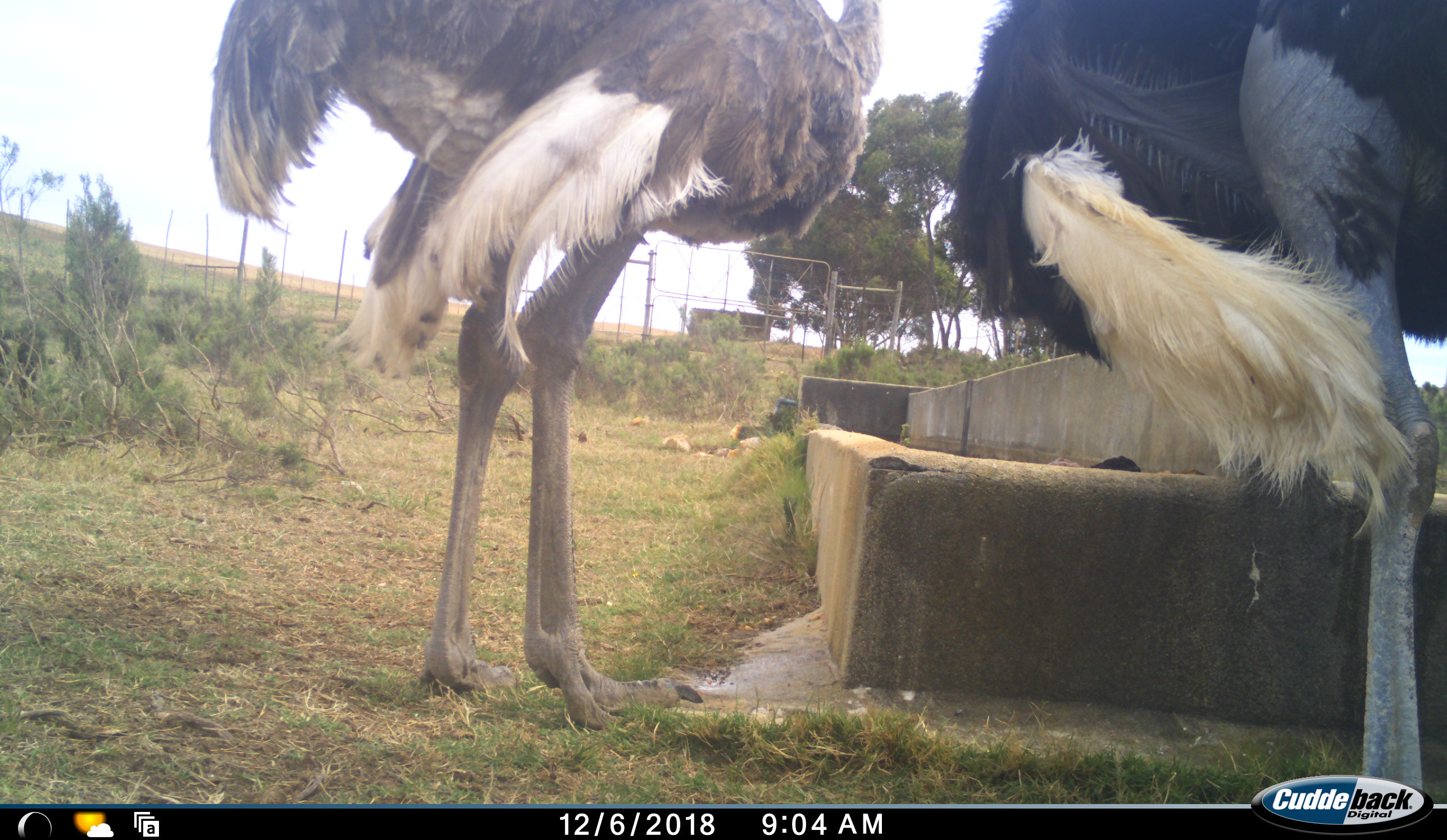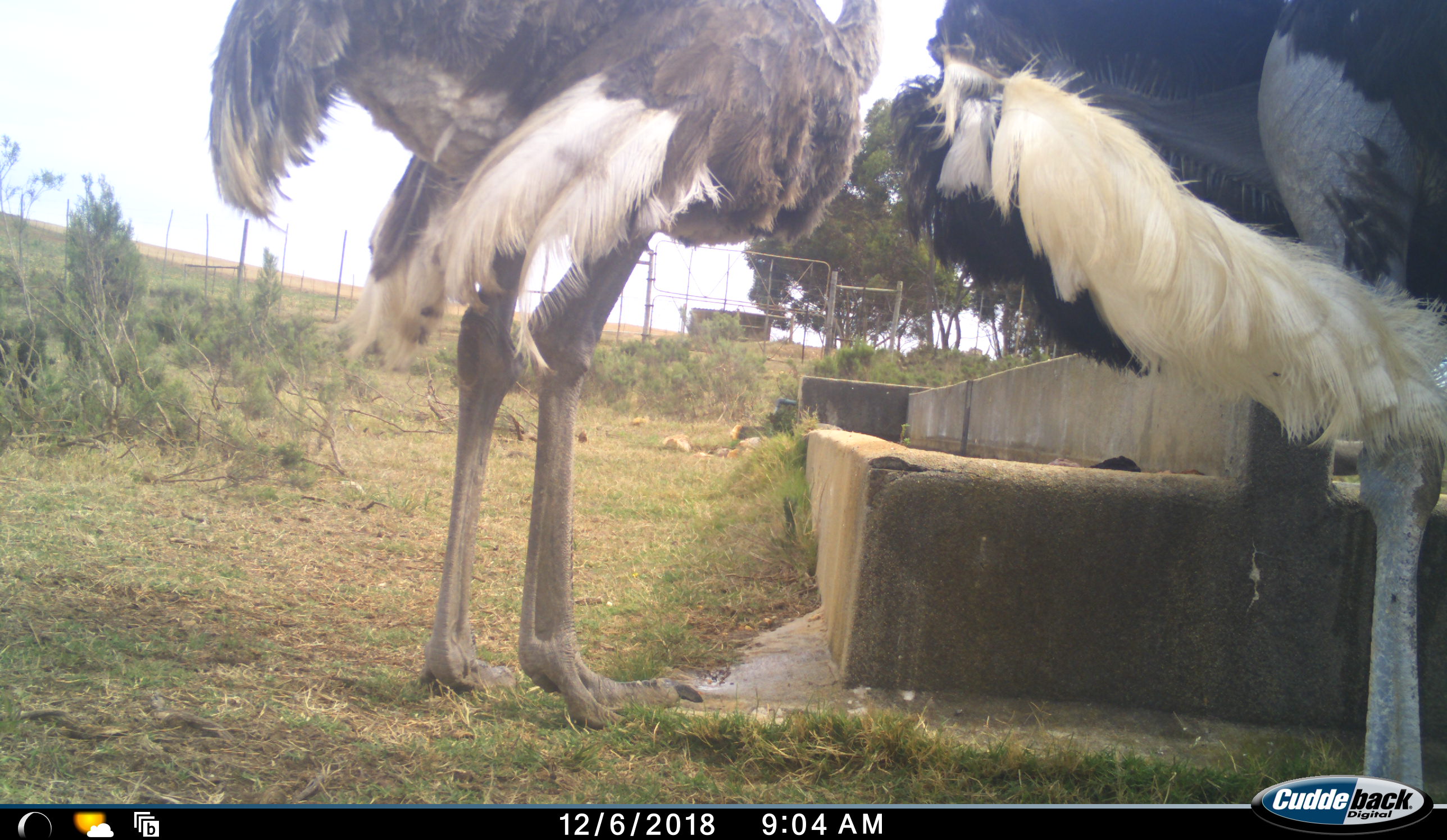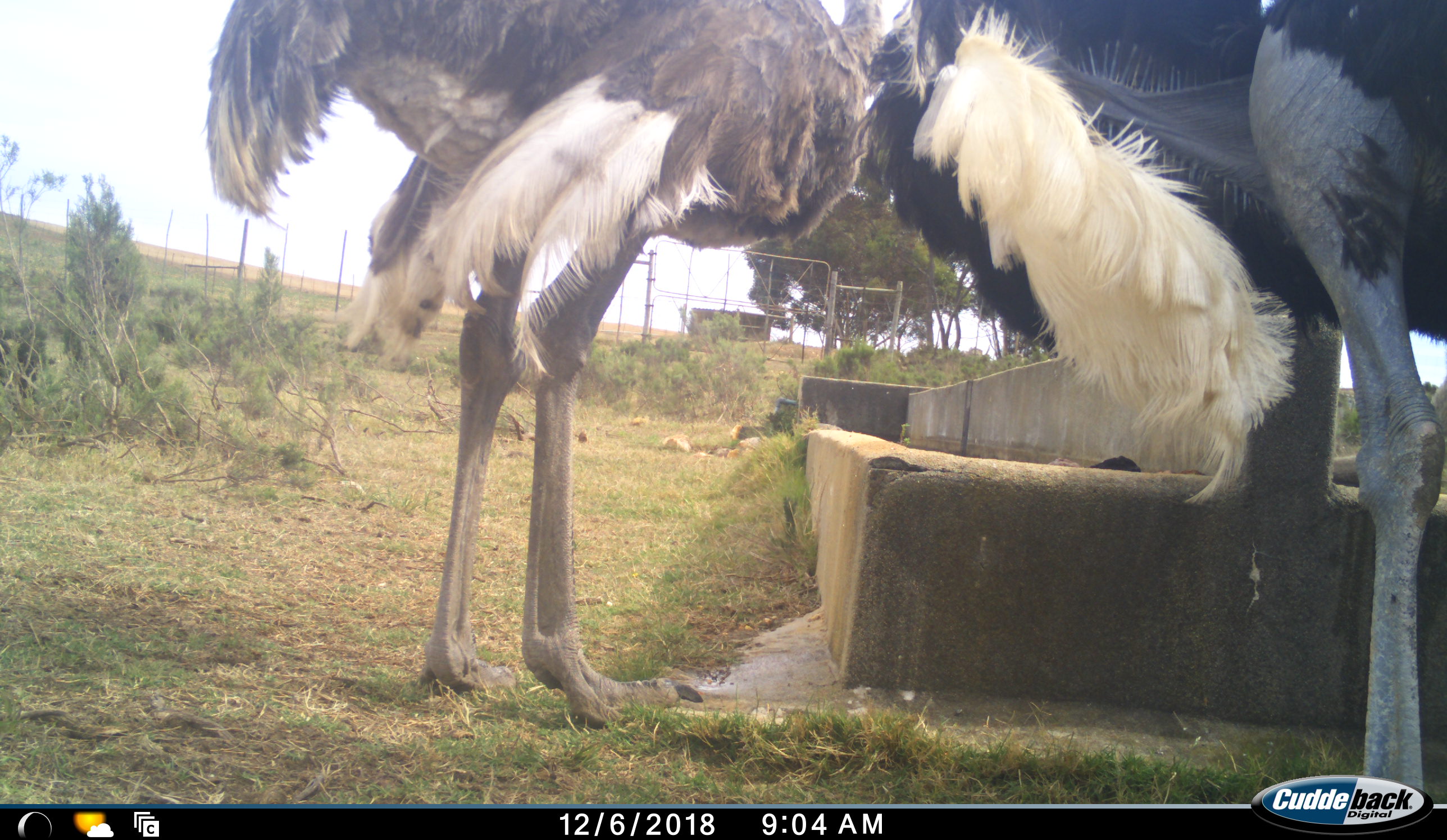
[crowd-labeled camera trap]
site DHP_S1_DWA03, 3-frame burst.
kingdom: Animalia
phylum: Chordata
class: Aves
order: Struthioniformes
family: Struthionidae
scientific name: Struthionidae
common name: ostrich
Ostrich (Struthionidae), count 2. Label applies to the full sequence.